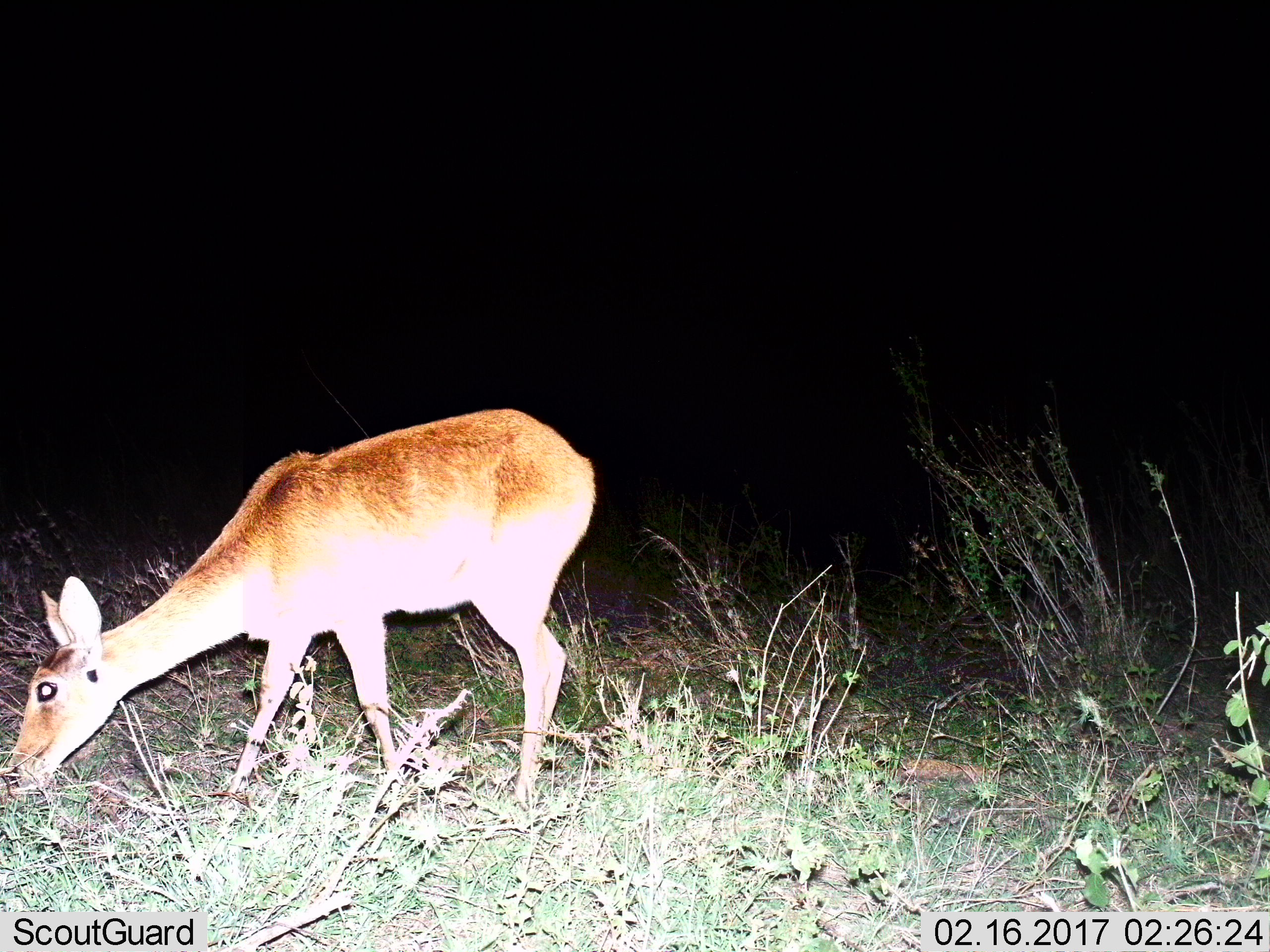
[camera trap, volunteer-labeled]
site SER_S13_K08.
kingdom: Animalia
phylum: Chordata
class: Mammalia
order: Artiodactyla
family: Bovidae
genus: Redunca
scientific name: Redunca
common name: reedbuck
Reedbuck (Redunca), count 1. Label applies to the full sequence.